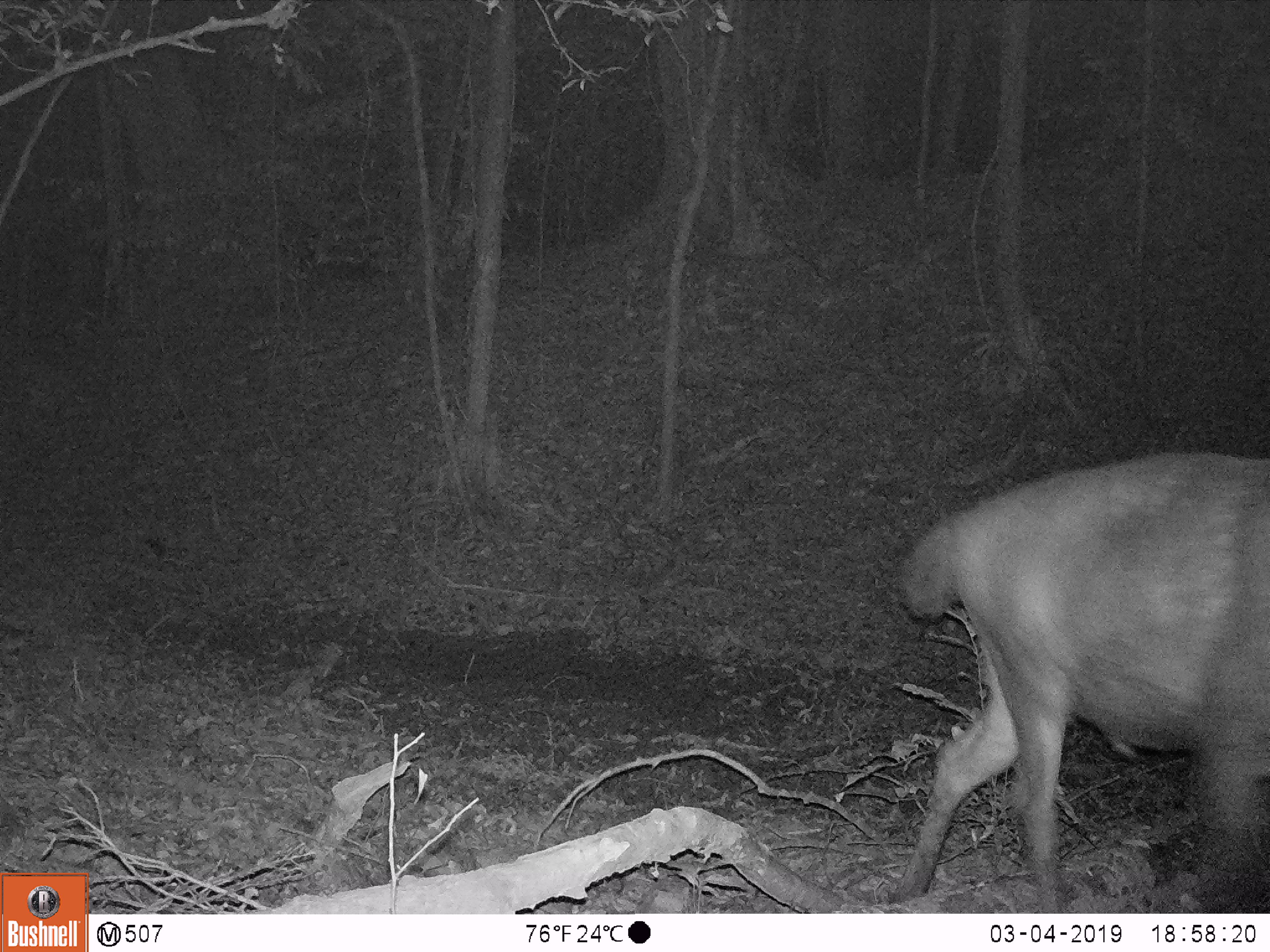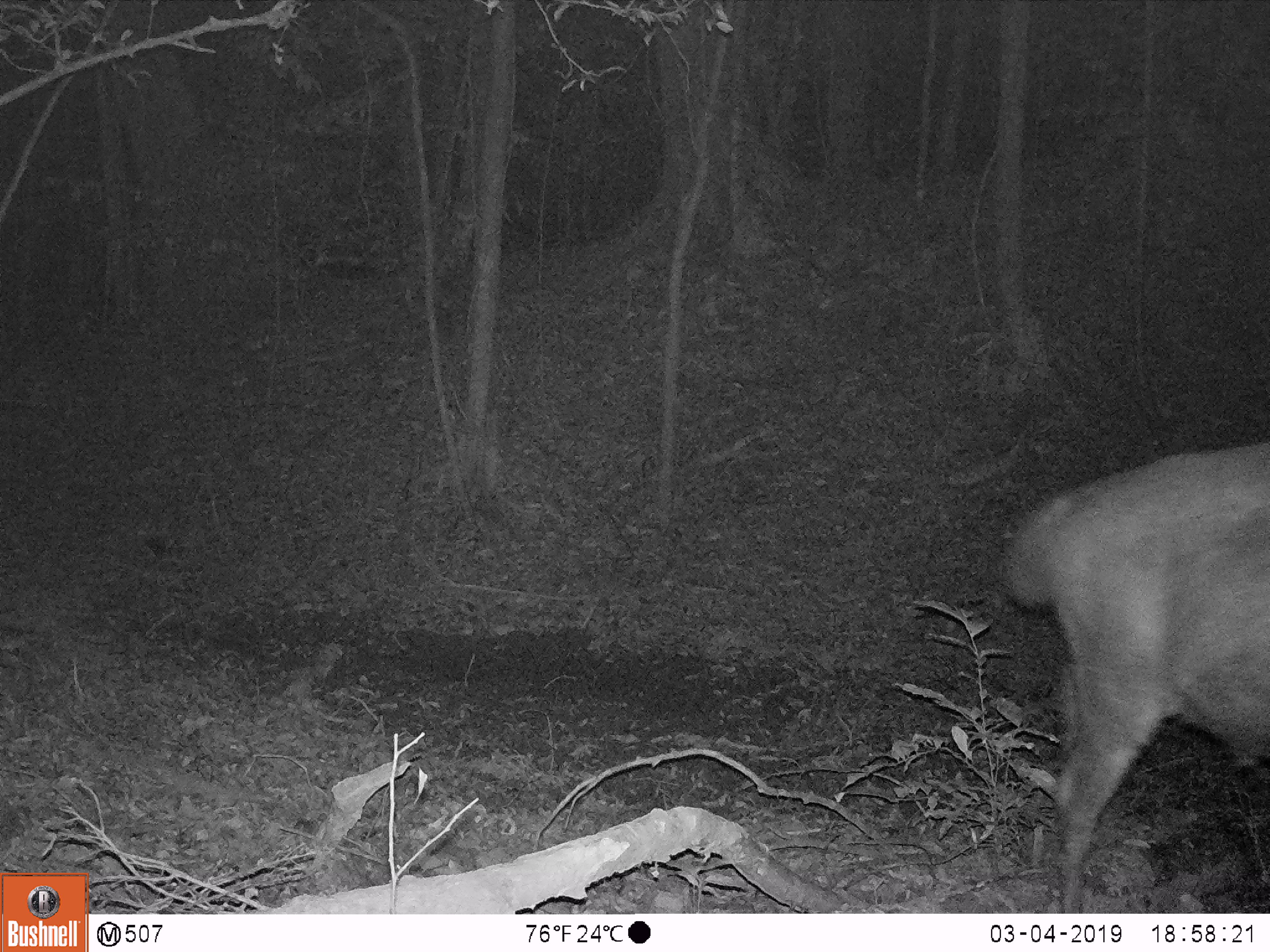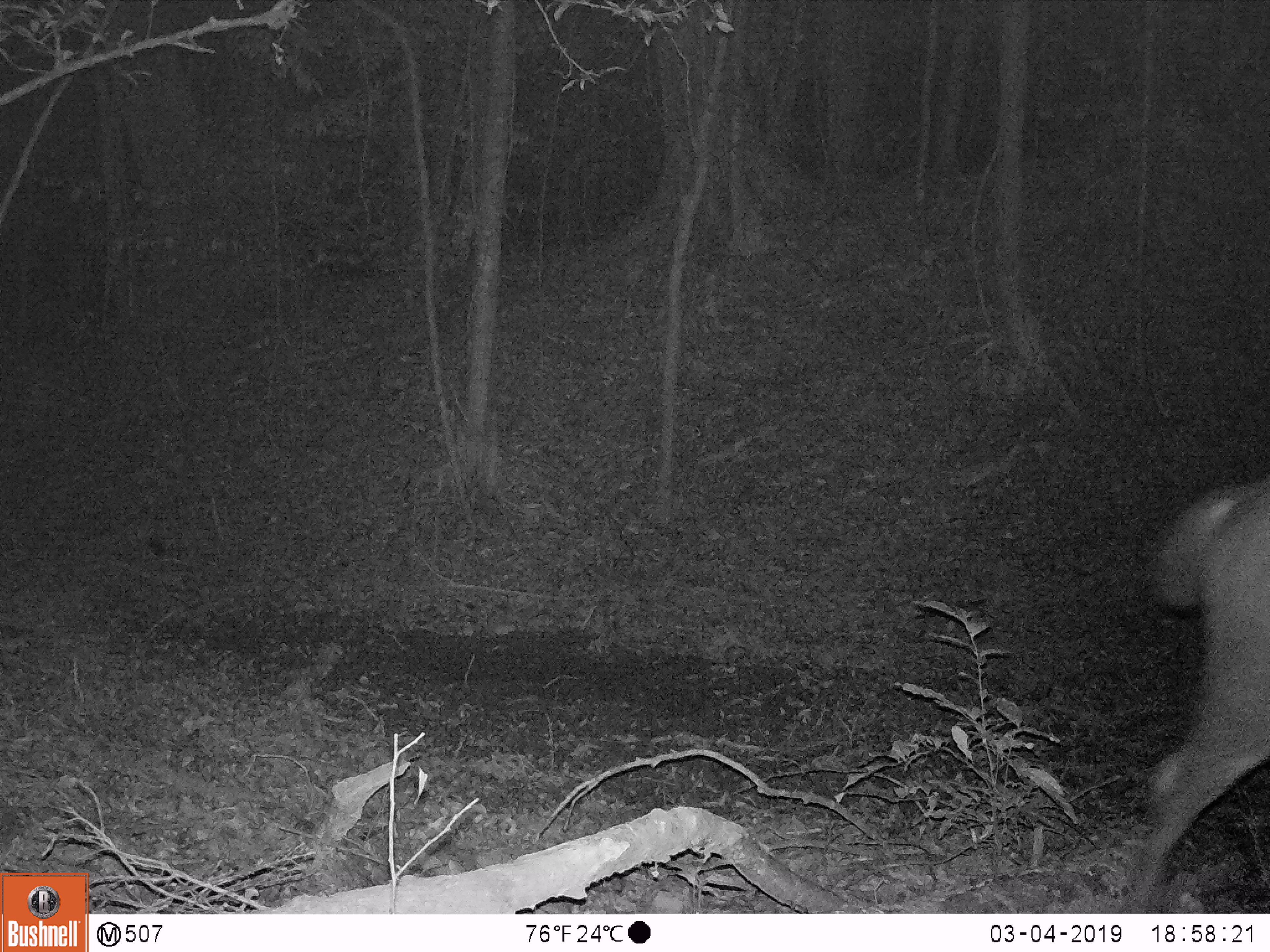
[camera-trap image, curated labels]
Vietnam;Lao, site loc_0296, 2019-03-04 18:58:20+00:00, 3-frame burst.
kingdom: Animalia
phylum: Chordata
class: Mammalia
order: Artiodactyla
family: Cervidae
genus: Rusa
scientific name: Rusa unicolor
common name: sambar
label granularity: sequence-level